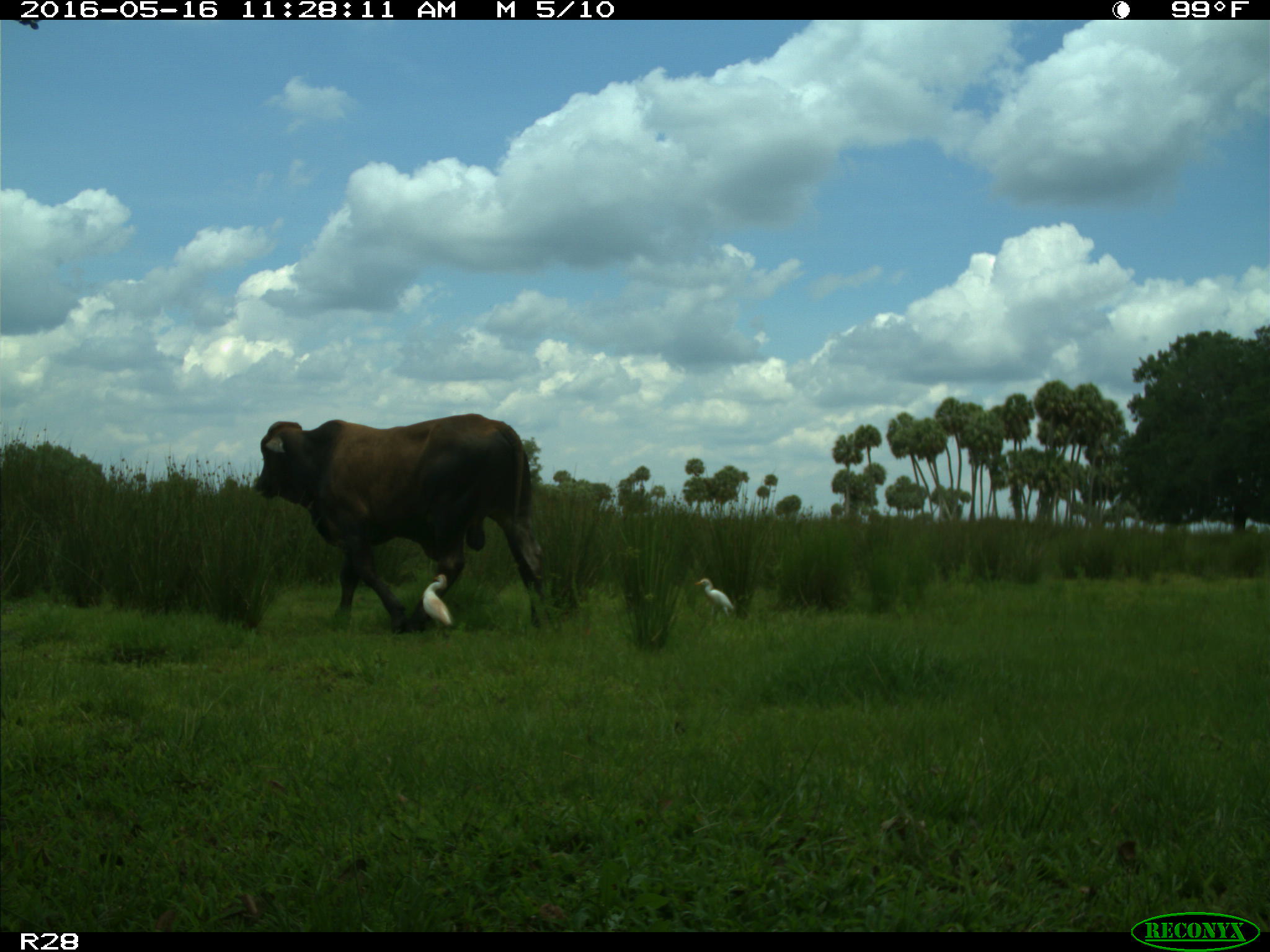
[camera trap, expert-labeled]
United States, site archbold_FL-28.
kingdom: Animalia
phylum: Chordata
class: Mammalia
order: Artiodactyla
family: Bovidae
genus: Bos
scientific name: Bos taurus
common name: domestic cow